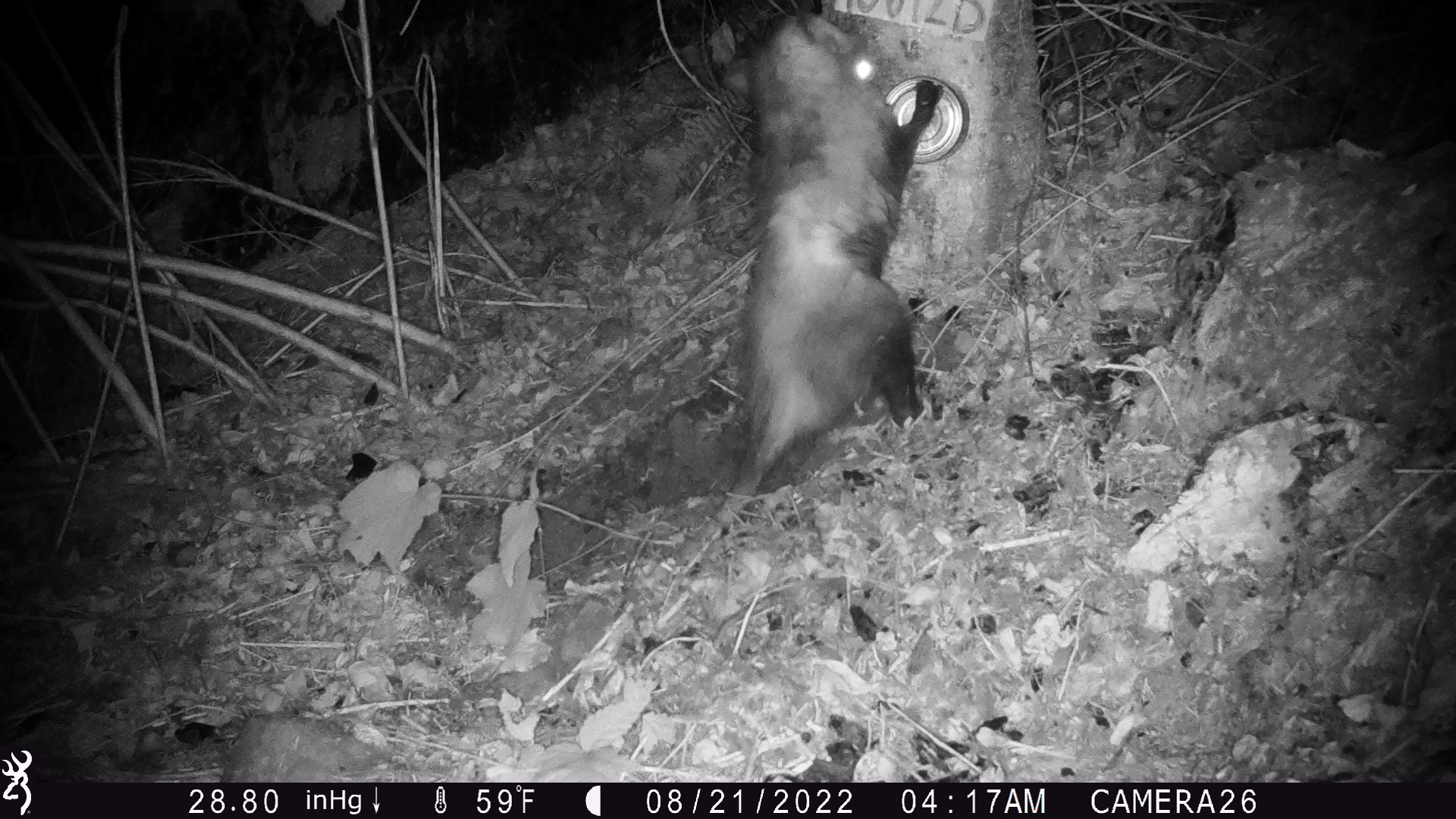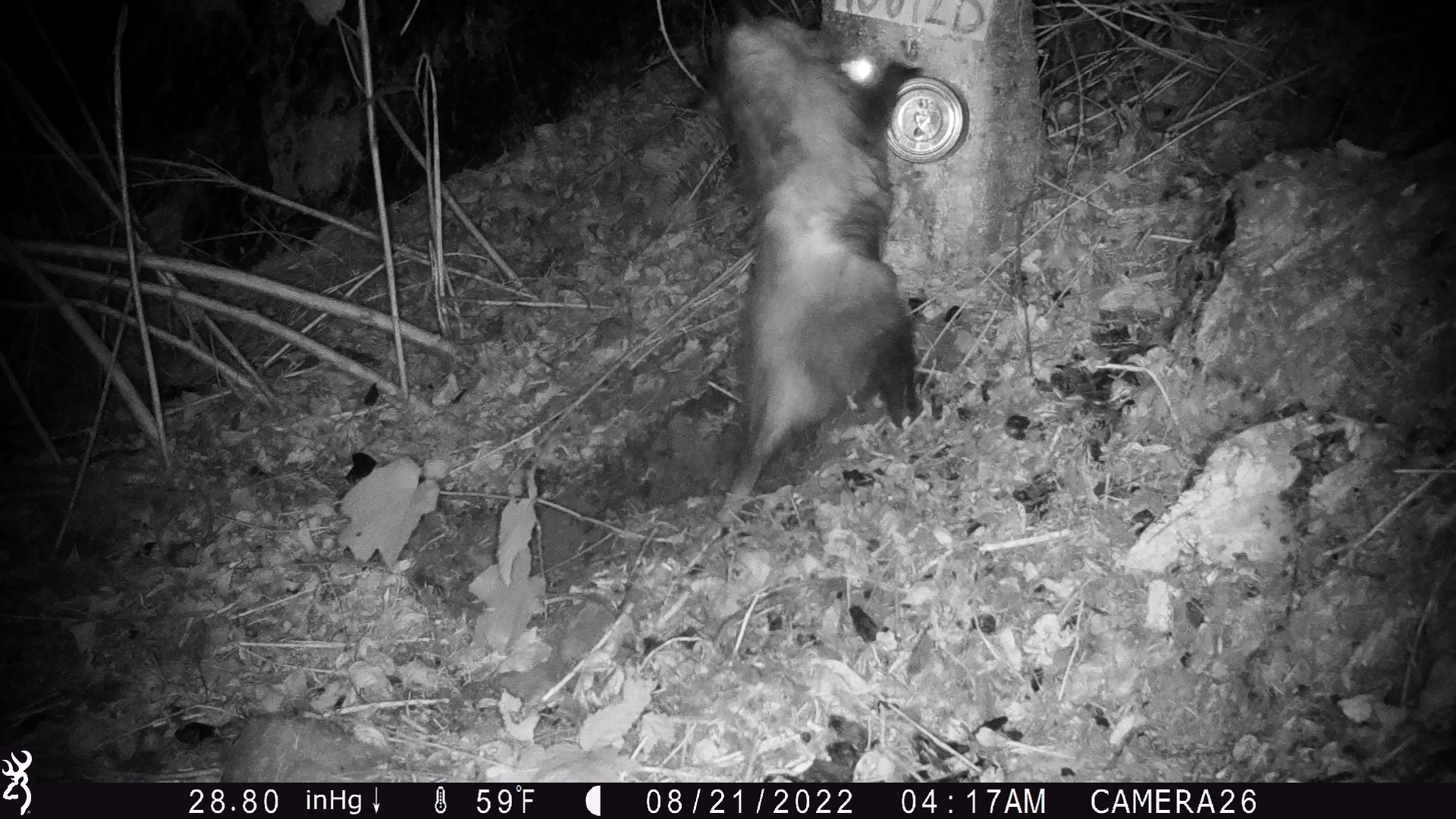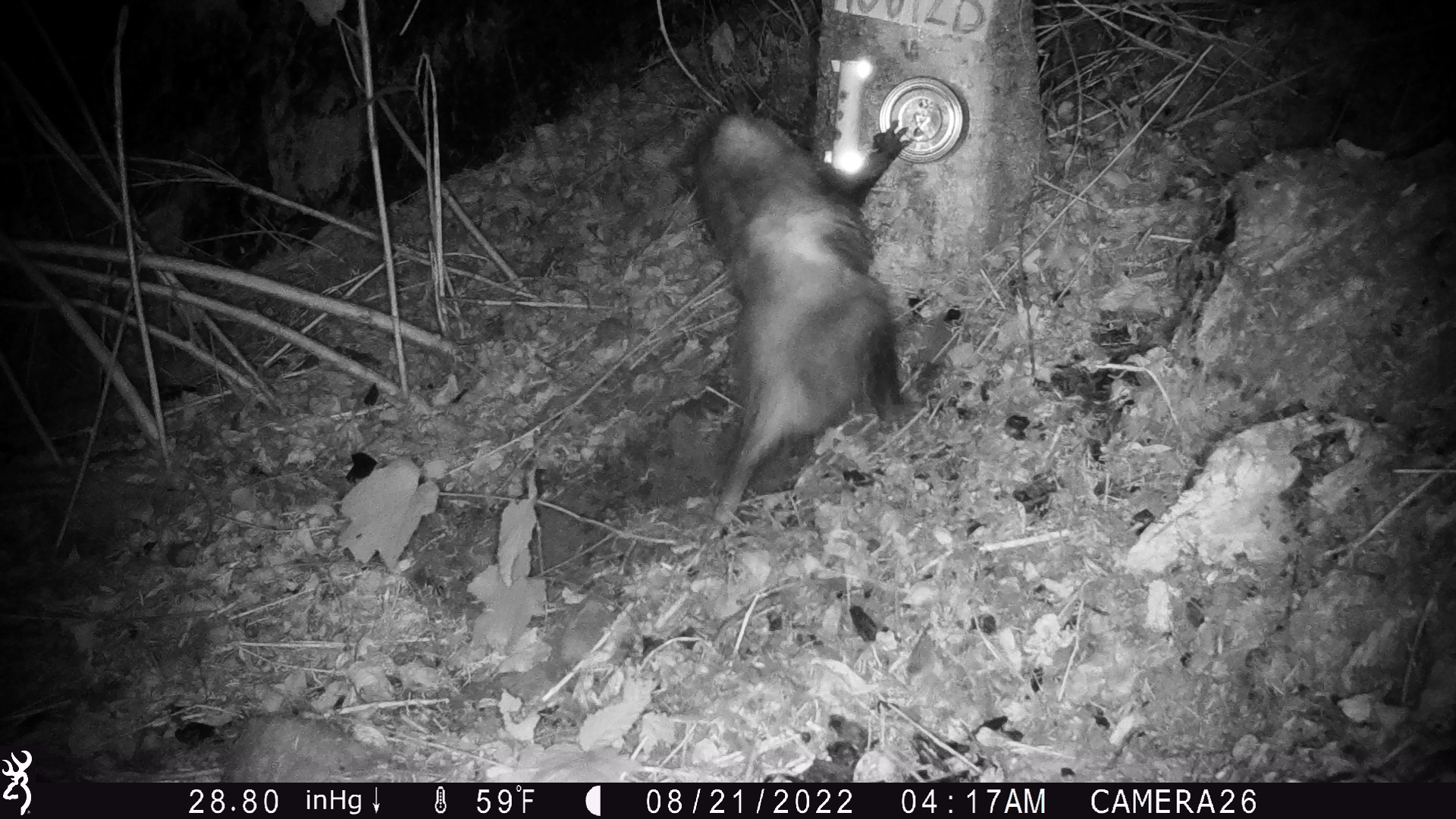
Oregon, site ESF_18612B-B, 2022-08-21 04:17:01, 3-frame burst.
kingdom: Animalia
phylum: Chordata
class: Mammalia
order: Didelphimorphia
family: Didelphidae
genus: Didelphis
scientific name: Didelphis virginiana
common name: virginia opossum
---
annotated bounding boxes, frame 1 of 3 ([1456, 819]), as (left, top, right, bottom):
virginia opossum: (709, 20, 982, 555)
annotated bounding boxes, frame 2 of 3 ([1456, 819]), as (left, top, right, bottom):
virginia opossum: (670, 3, 941, 581)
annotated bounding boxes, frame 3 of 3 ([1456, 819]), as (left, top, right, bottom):
virginia opossum: (634, 75, 933, 542)